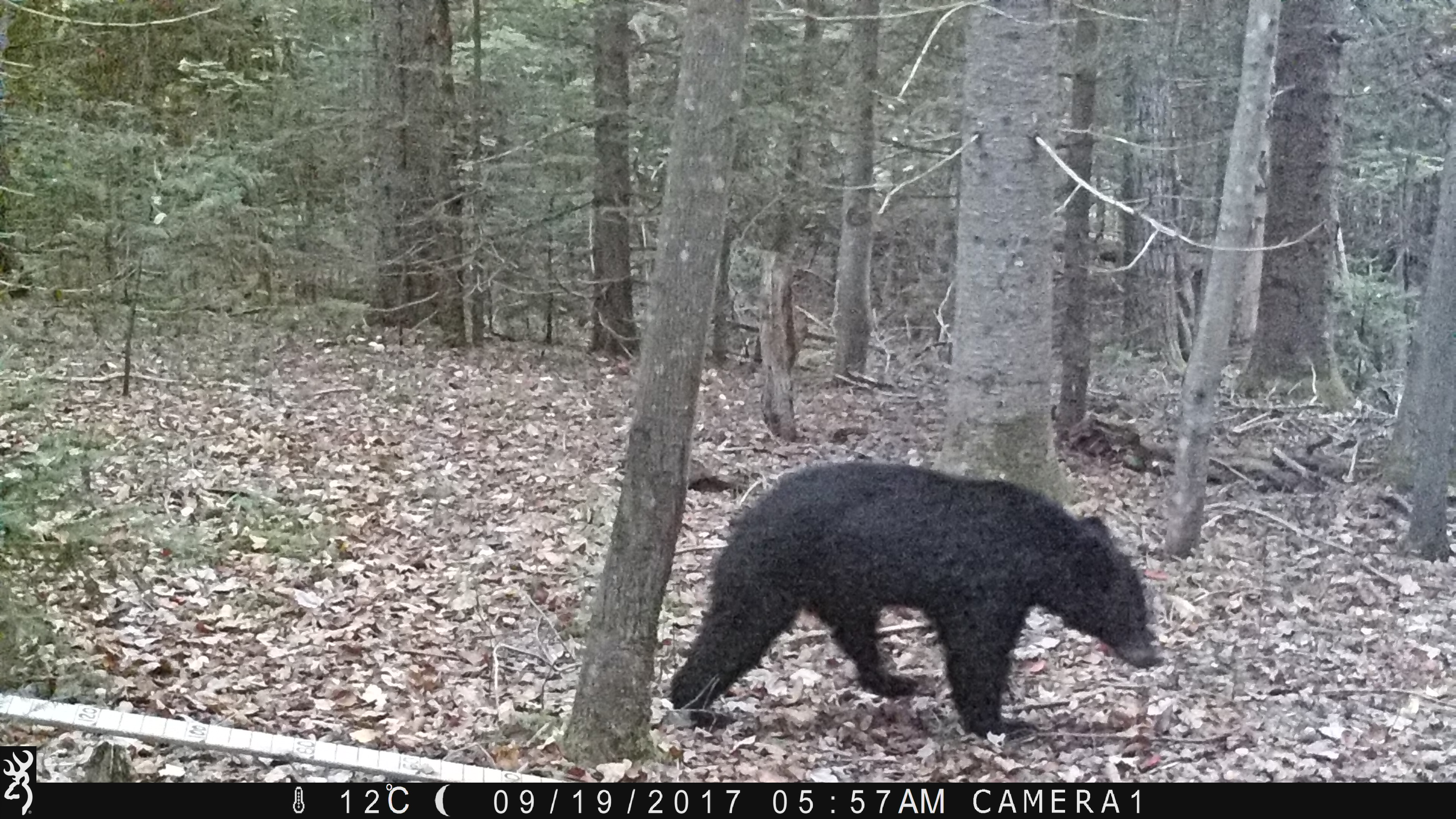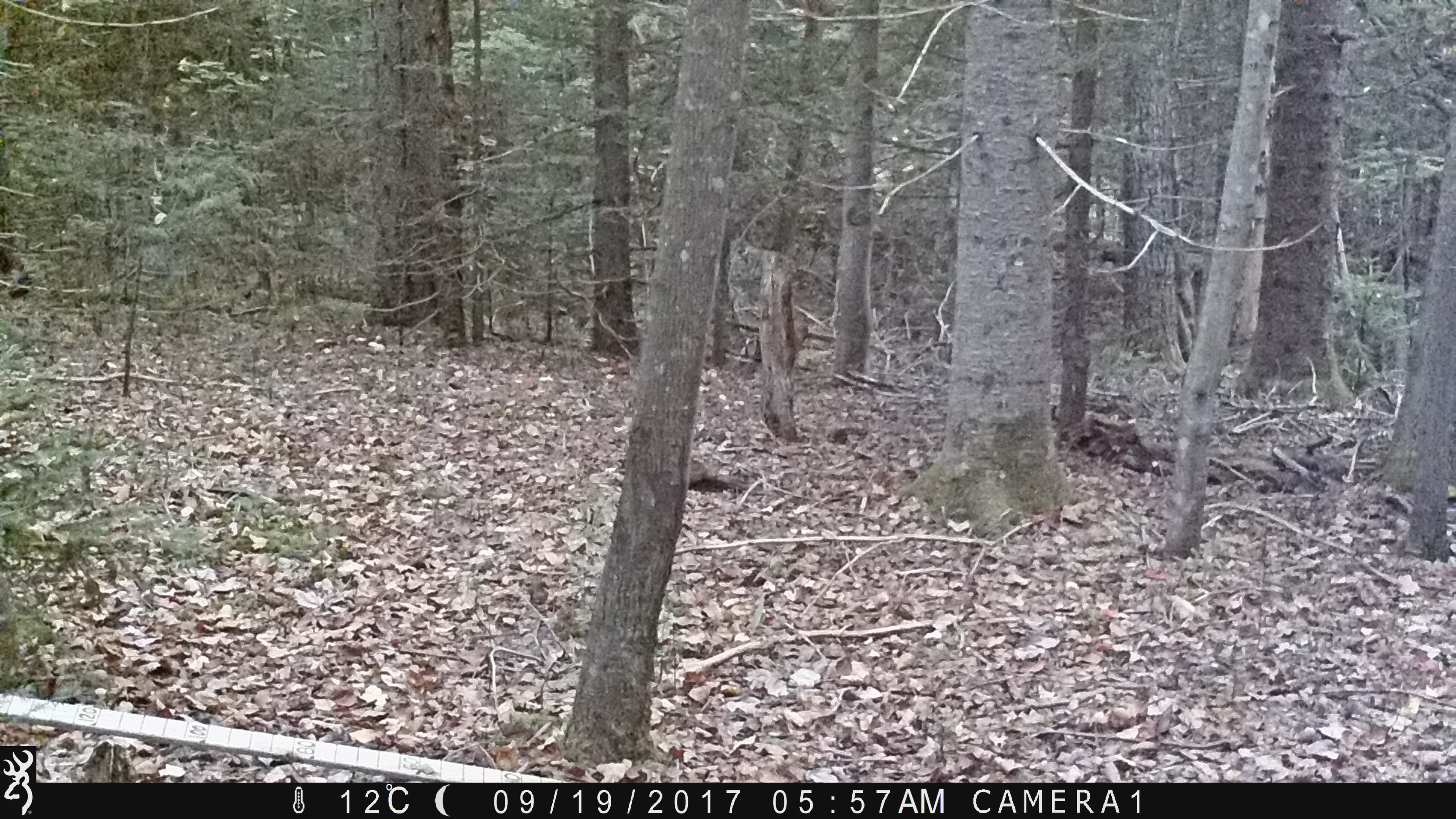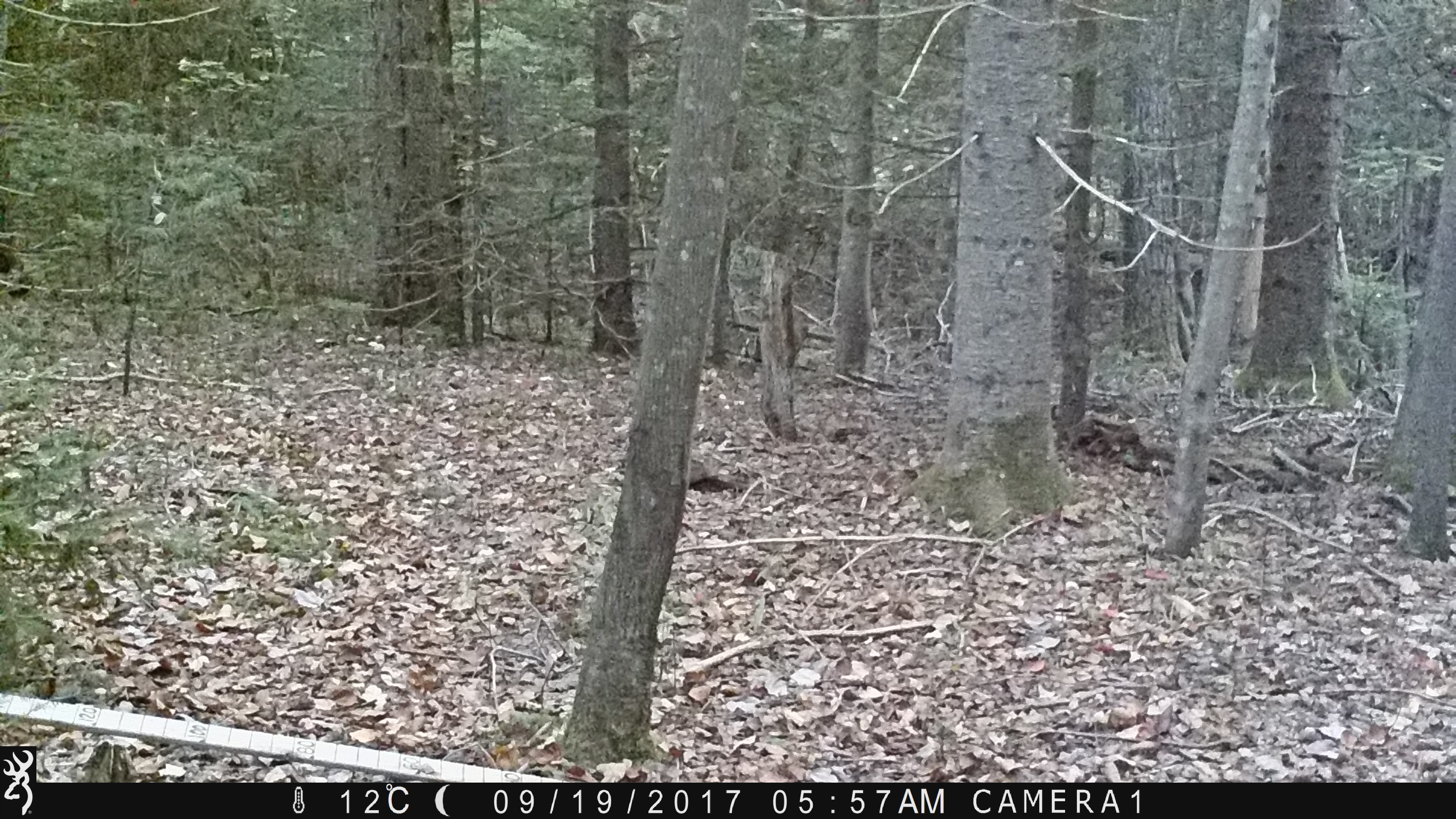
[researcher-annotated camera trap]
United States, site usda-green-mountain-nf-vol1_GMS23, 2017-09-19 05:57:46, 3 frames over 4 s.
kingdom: Animalia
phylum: Chordata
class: Mammalia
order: Carnivora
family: Ursidae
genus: Ursus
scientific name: Ursus americanus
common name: black bear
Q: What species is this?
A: Black bear (Ursus americanus).